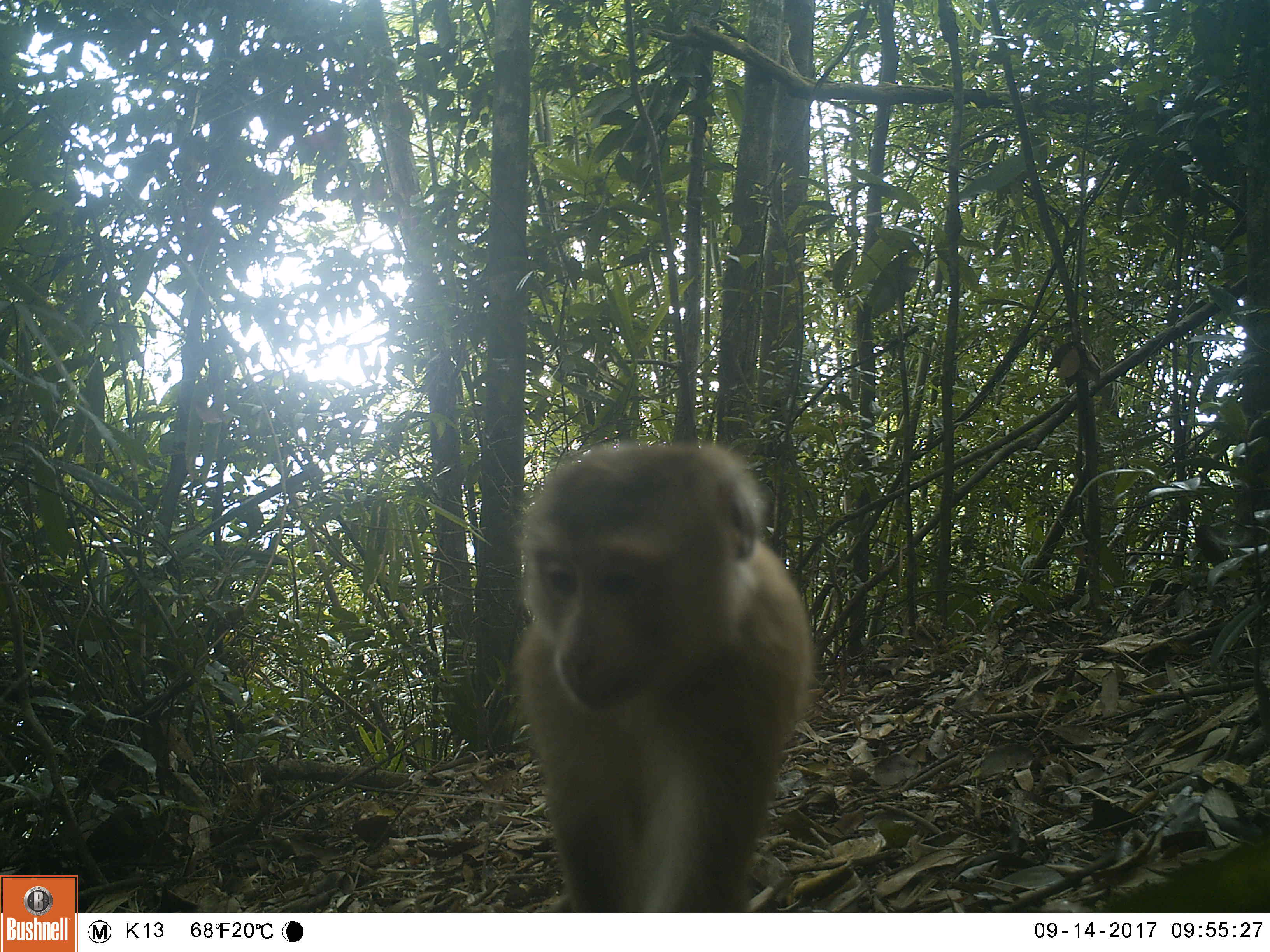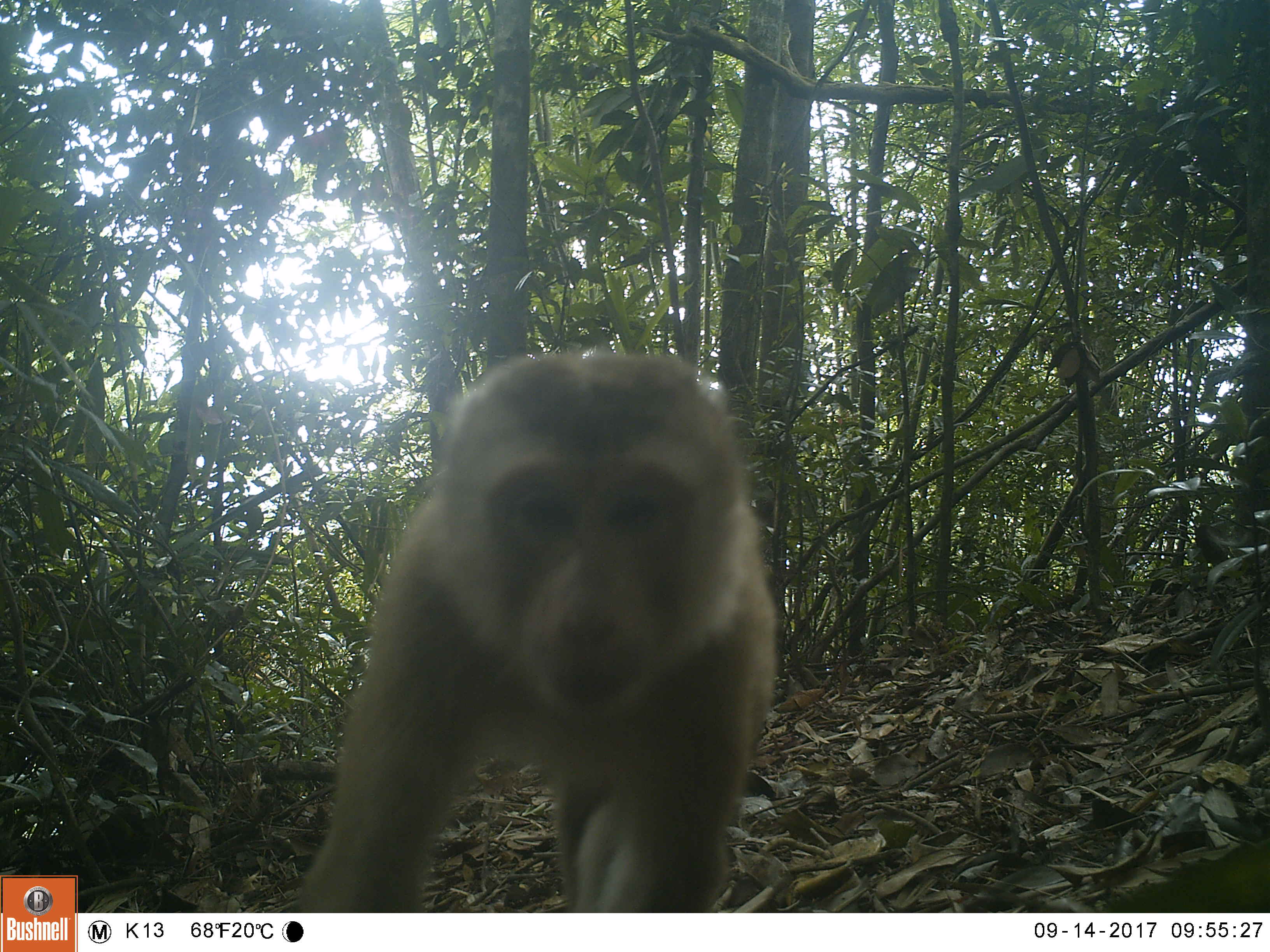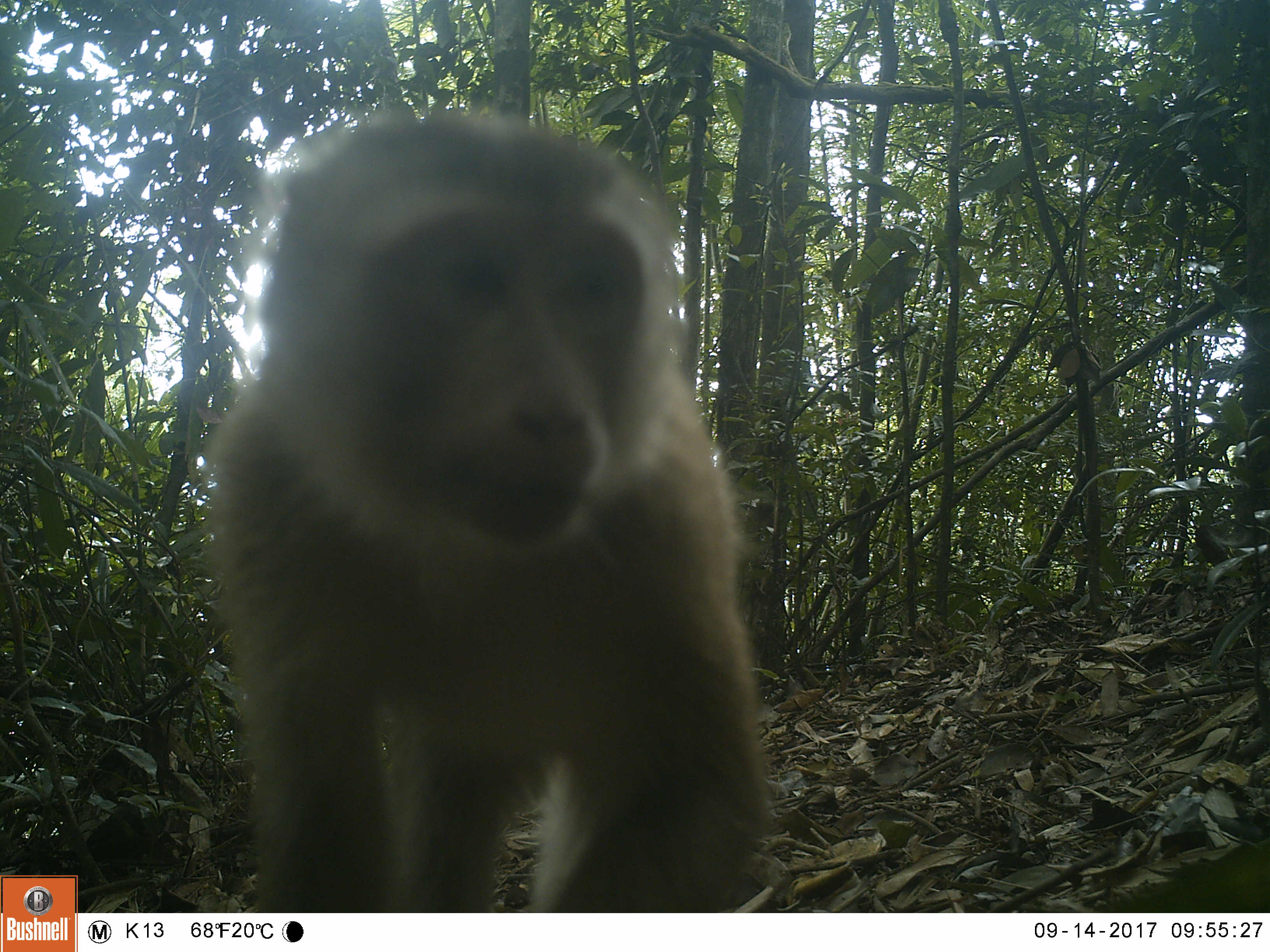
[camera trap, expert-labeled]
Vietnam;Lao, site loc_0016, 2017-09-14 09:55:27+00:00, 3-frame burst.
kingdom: Animalia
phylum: Chordata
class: Mammalia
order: Primates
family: Cercopithecidae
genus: Macaca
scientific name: Macaca nemestrina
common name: pig-tailed macaque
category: pig tailed macaque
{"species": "pig tailed macaque (pig-tailed macaque) (Macaca nemestrina)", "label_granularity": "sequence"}